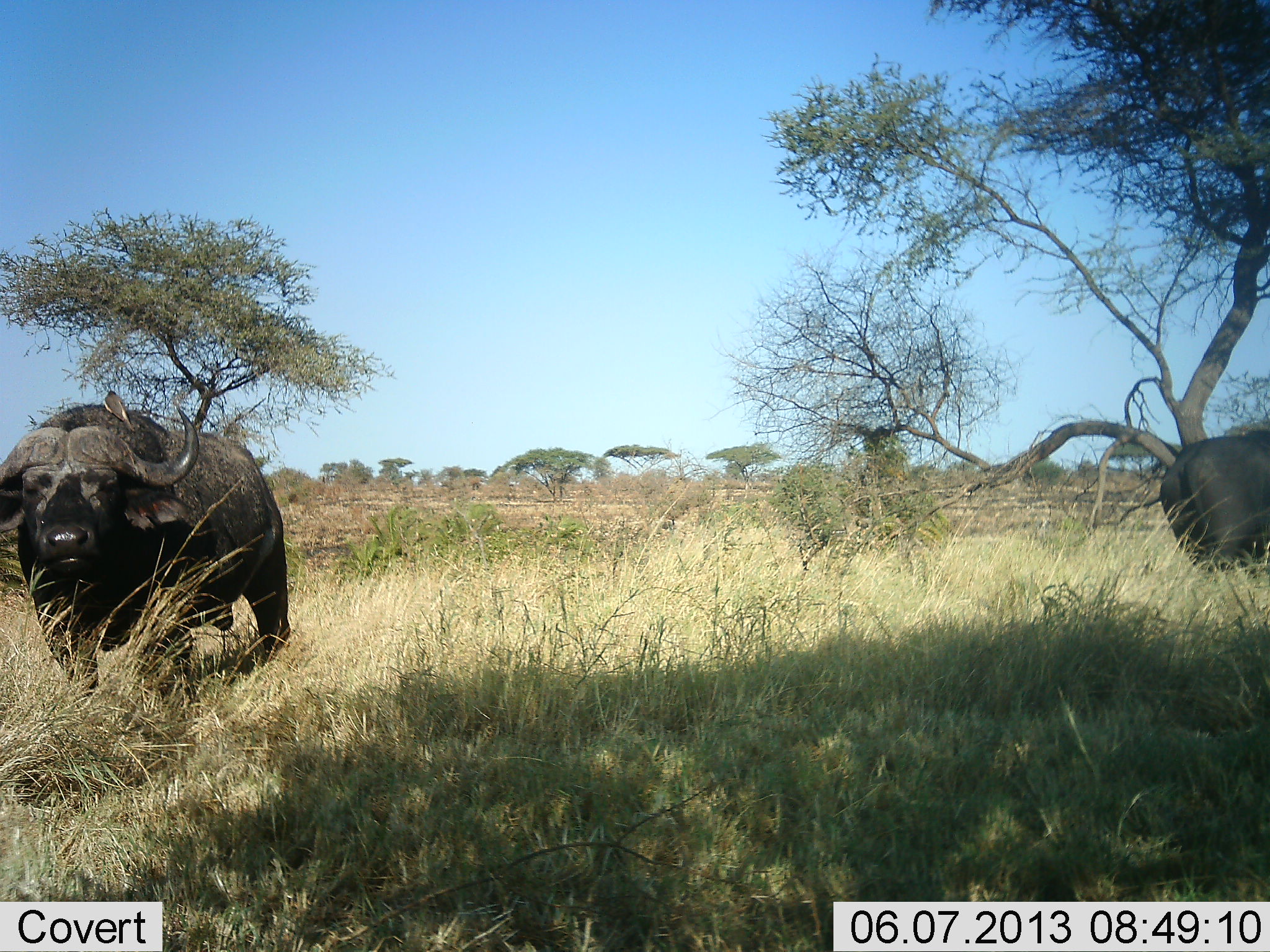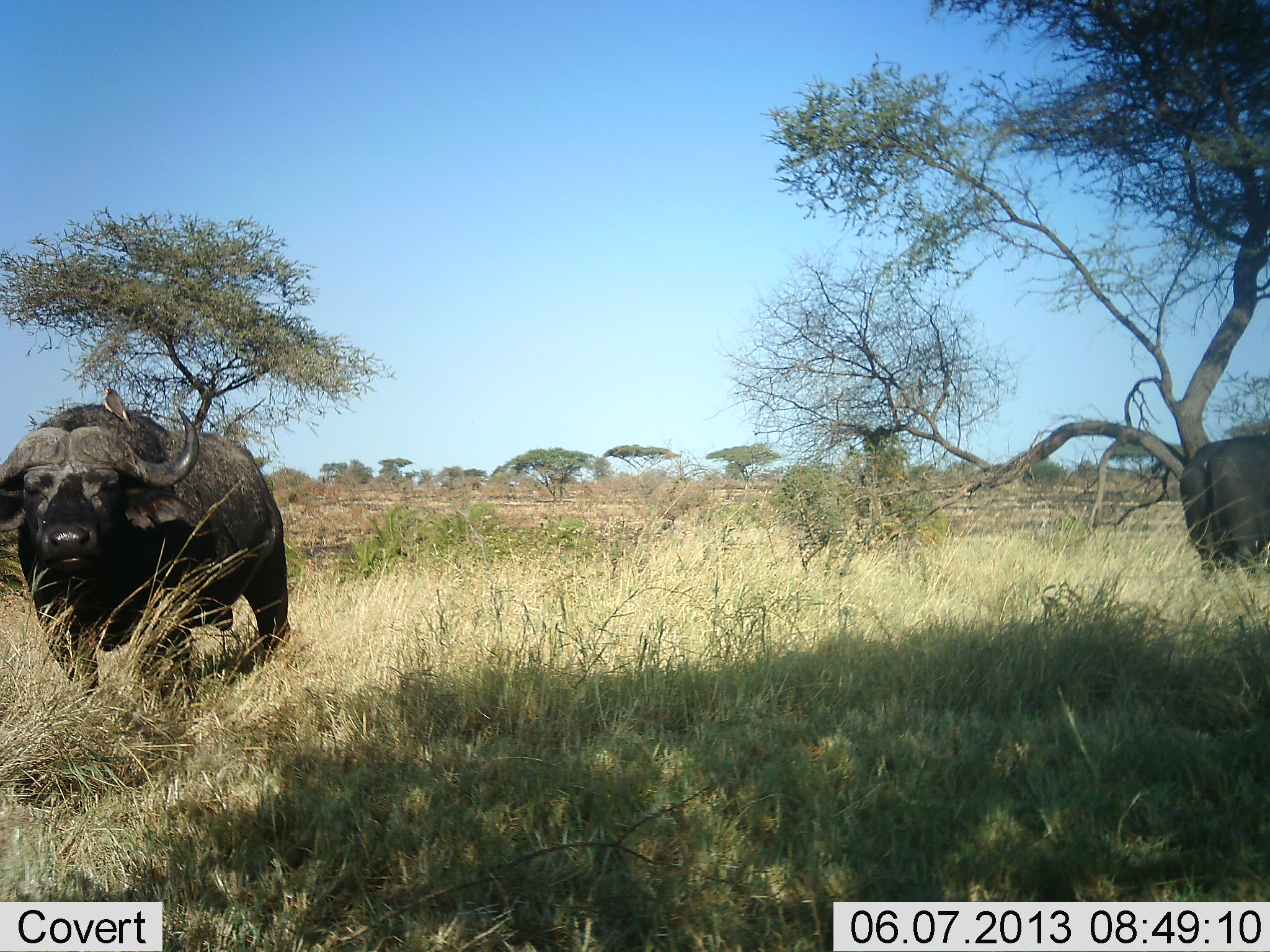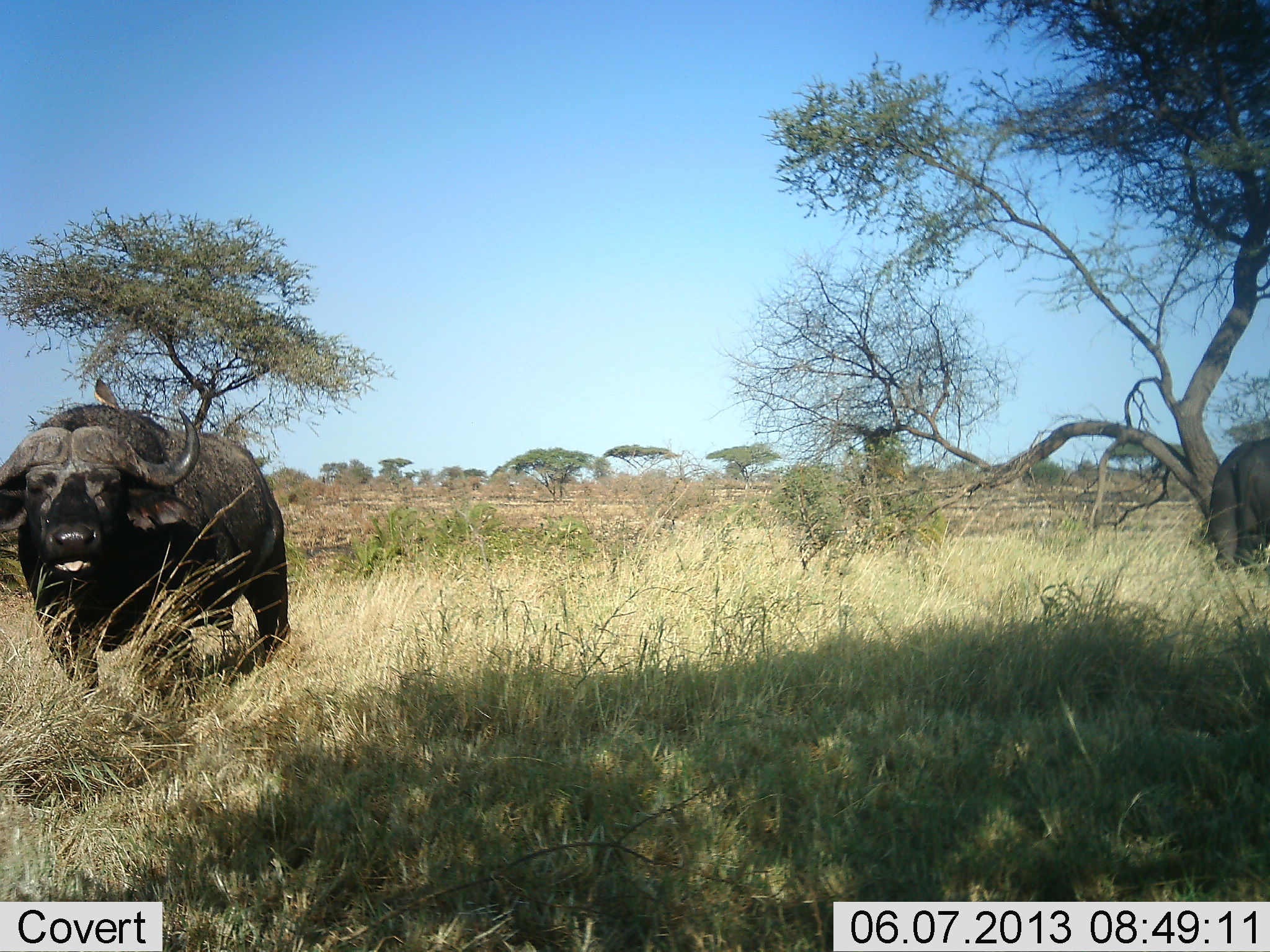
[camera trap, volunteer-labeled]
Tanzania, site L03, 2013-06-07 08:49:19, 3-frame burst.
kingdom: Animalia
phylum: Chordata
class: Mammalia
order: Artiodactyla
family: Bovidae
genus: Syncerus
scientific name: Syncerus caffer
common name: cape buffalo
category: buffalo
Buffalo (cape buffalo) (Syncerus caffer), count 2. Behavior (volunteer vote fractions): standing 91%, resting 4%, moving 39%, interacting 0%. Young present (vote fraction): 0%. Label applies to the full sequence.